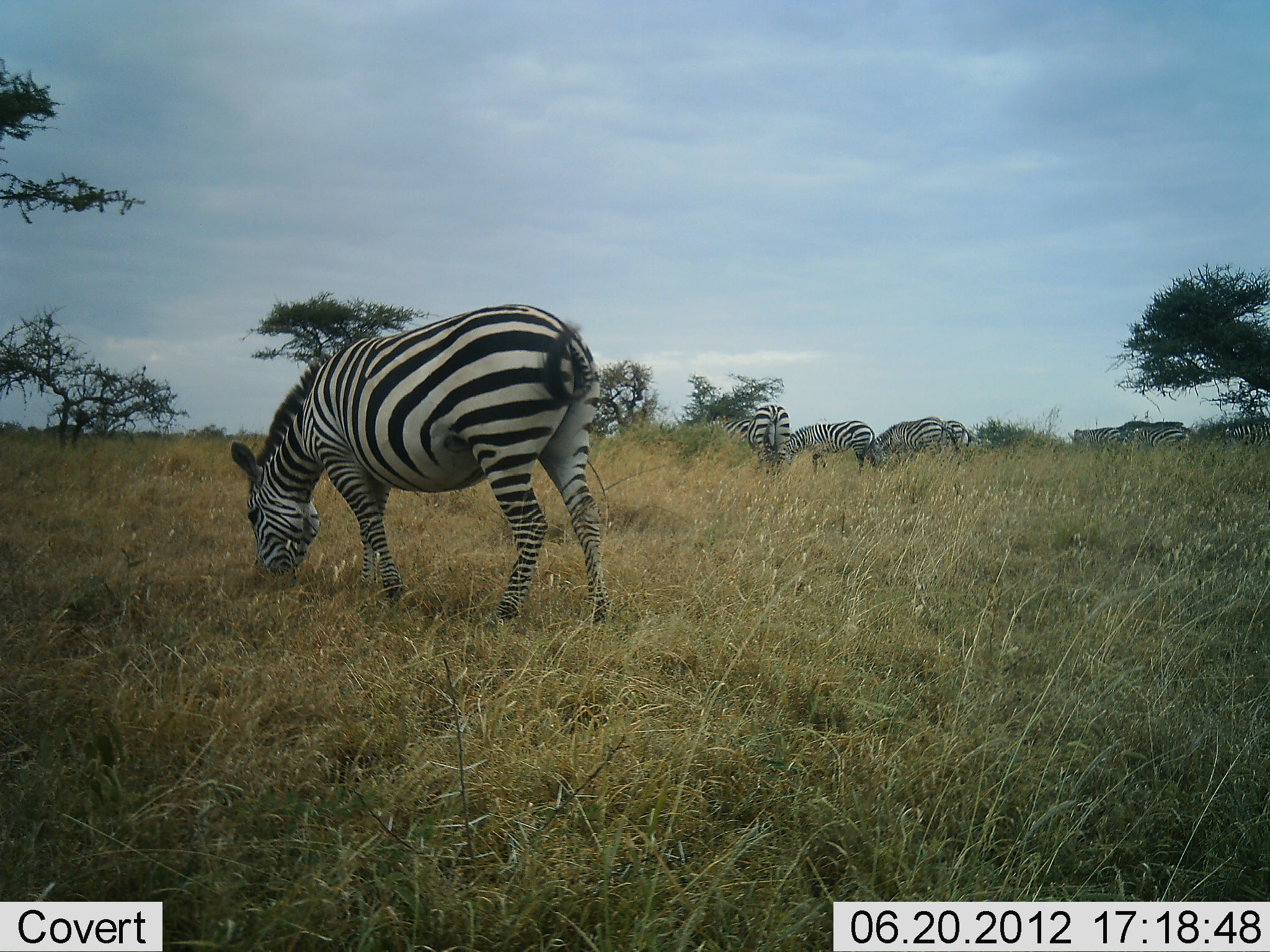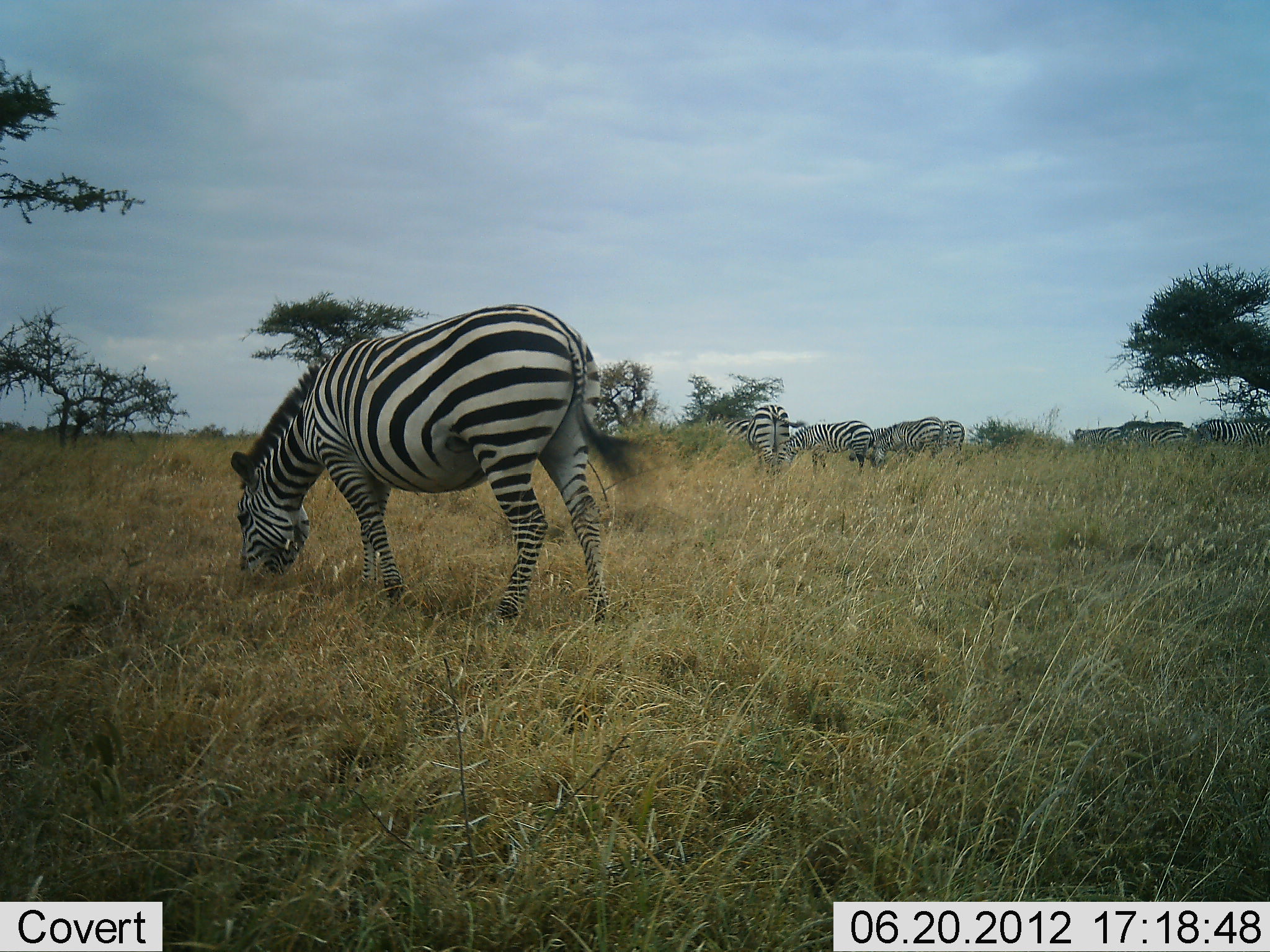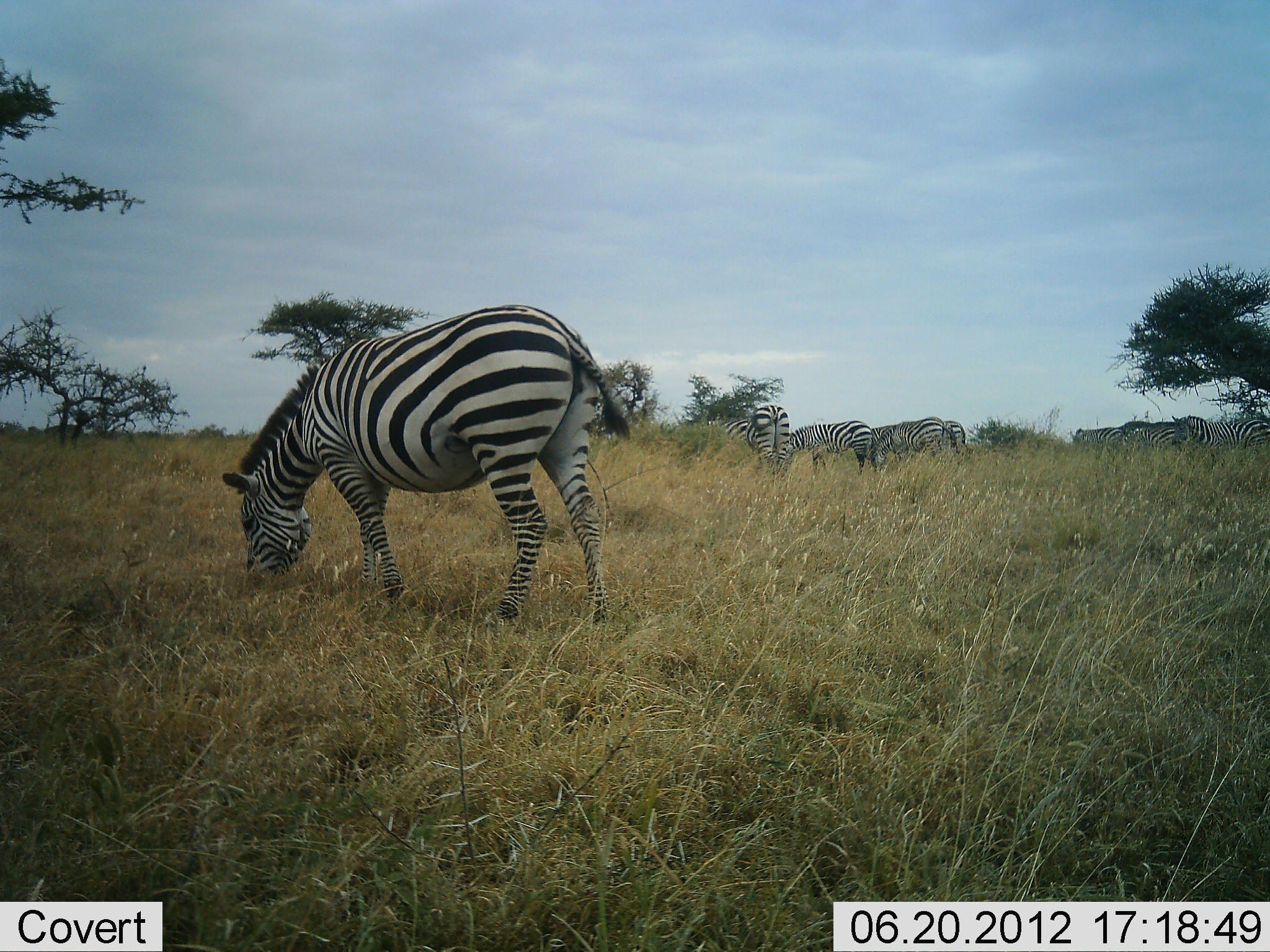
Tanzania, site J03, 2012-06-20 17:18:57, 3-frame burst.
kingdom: Animalia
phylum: Chordata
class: Mammalia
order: Perissodactyla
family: Equidae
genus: Equus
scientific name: Equus quagga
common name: plains zebra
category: zebra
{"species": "zebra (plains zebra) (Equus quagga)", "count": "8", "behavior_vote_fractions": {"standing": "30%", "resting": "0%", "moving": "30%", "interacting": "0%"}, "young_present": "0%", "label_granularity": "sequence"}